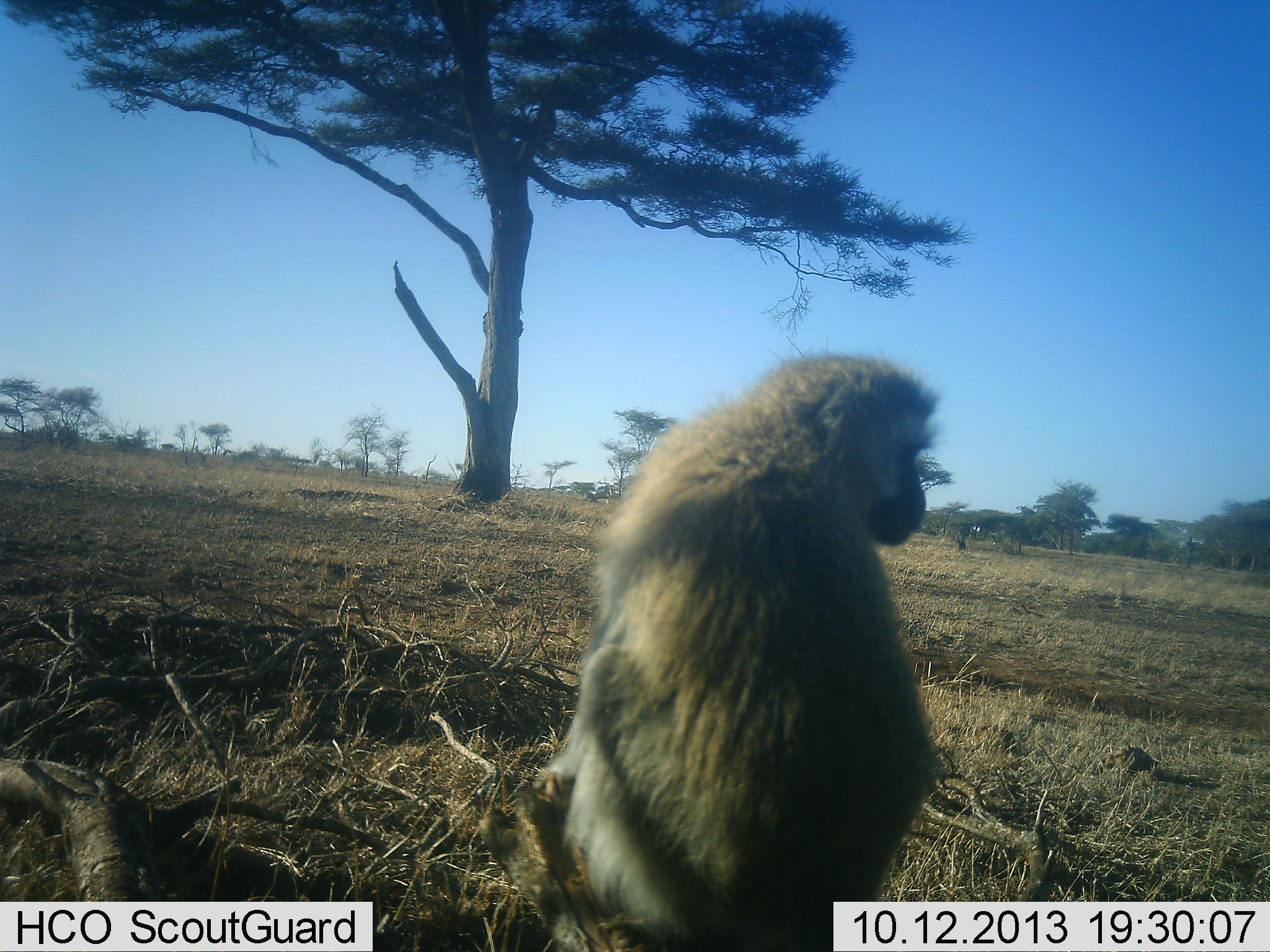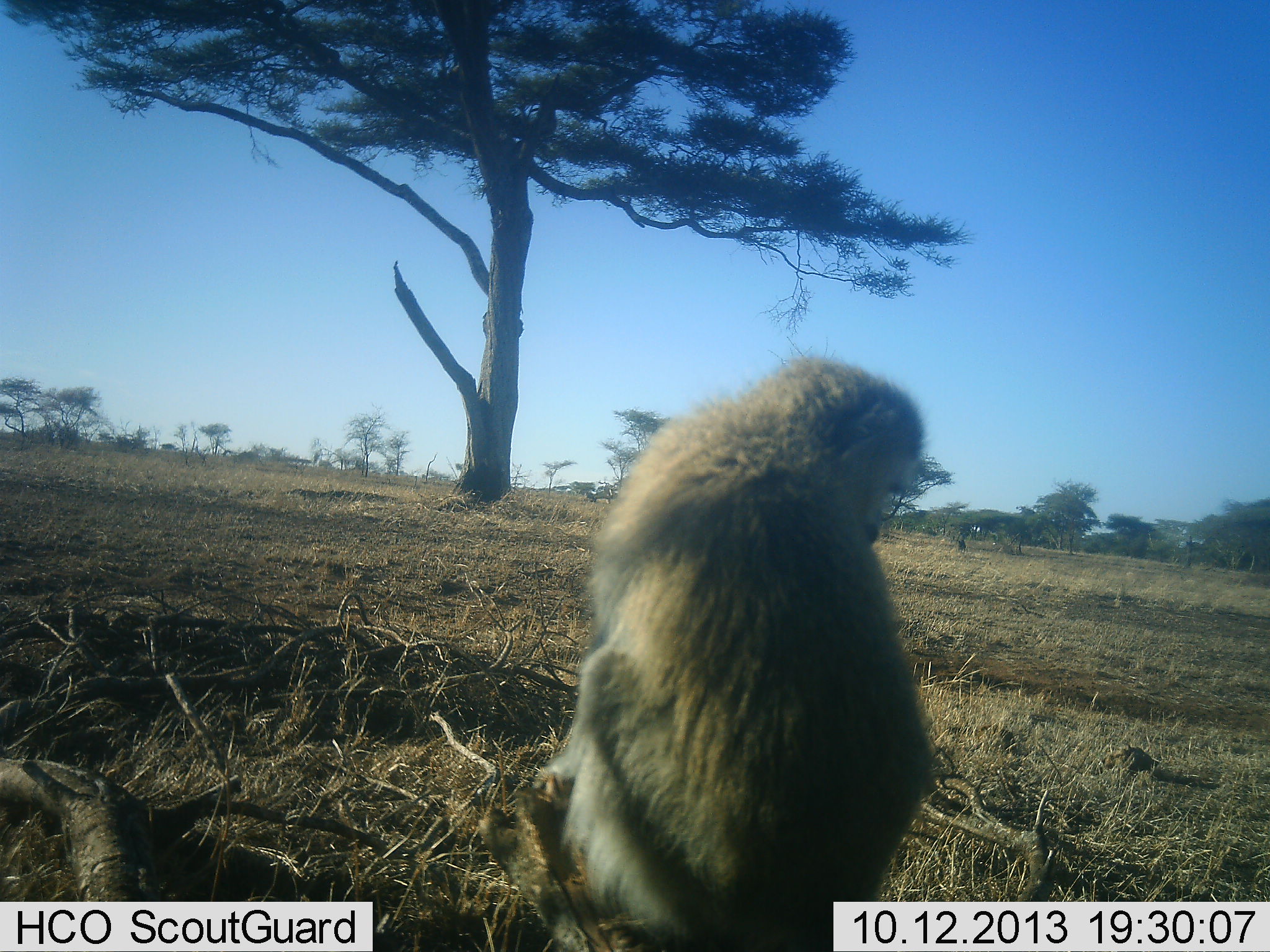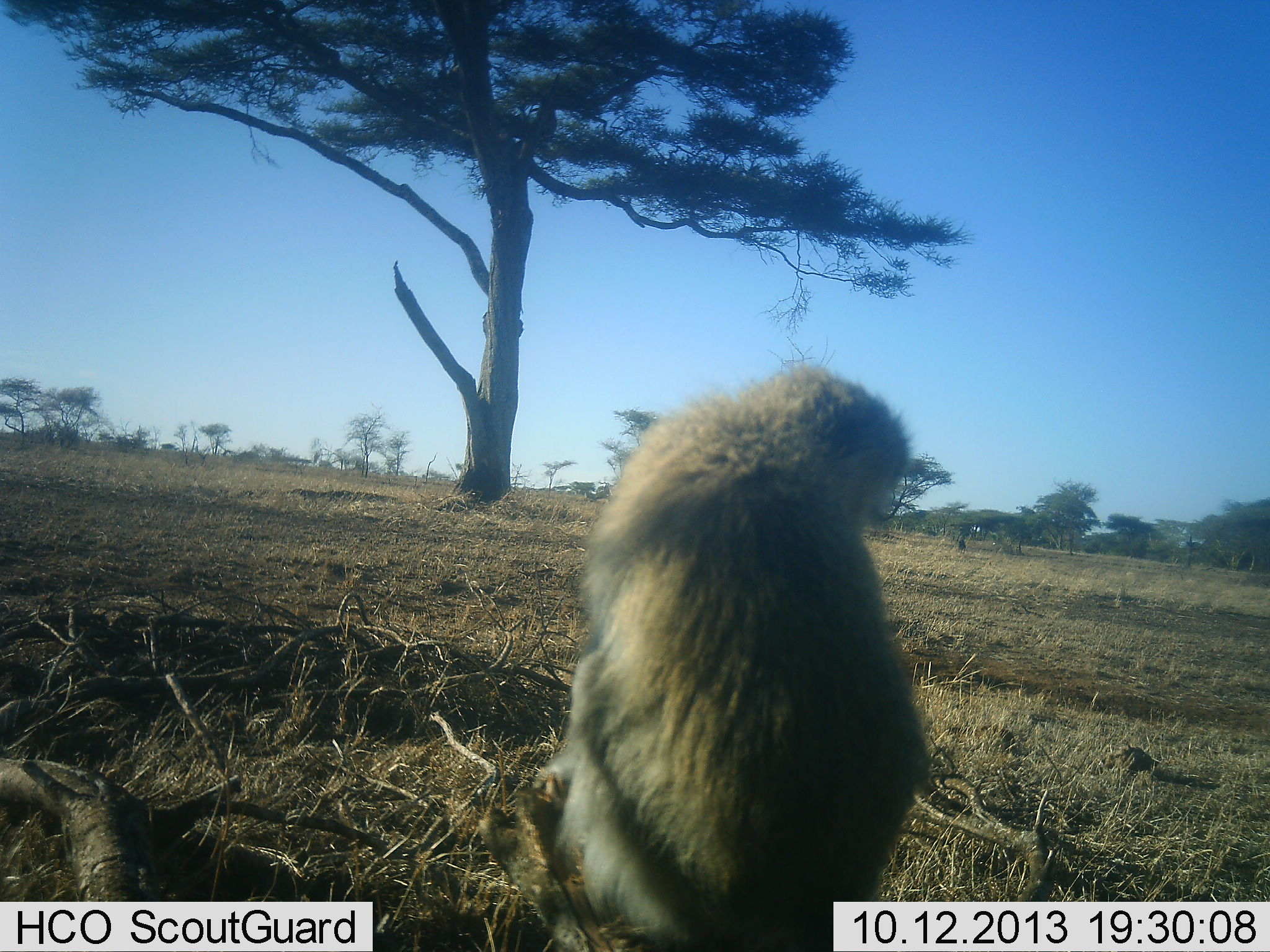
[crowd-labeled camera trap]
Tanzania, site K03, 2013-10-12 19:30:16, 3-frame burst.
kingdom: Animalia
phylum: Chordata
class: Mammalia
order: Primates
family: Cercopithecidae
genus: Chlorocebus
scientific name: Chlorocebus pygerythrus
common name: vervet monkey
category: monkeyvervet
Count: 1.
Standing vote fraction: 10%.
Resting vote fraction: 90%.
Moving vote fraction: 0%.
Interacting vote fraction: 0%.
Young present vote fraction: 0%.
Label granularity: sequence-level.